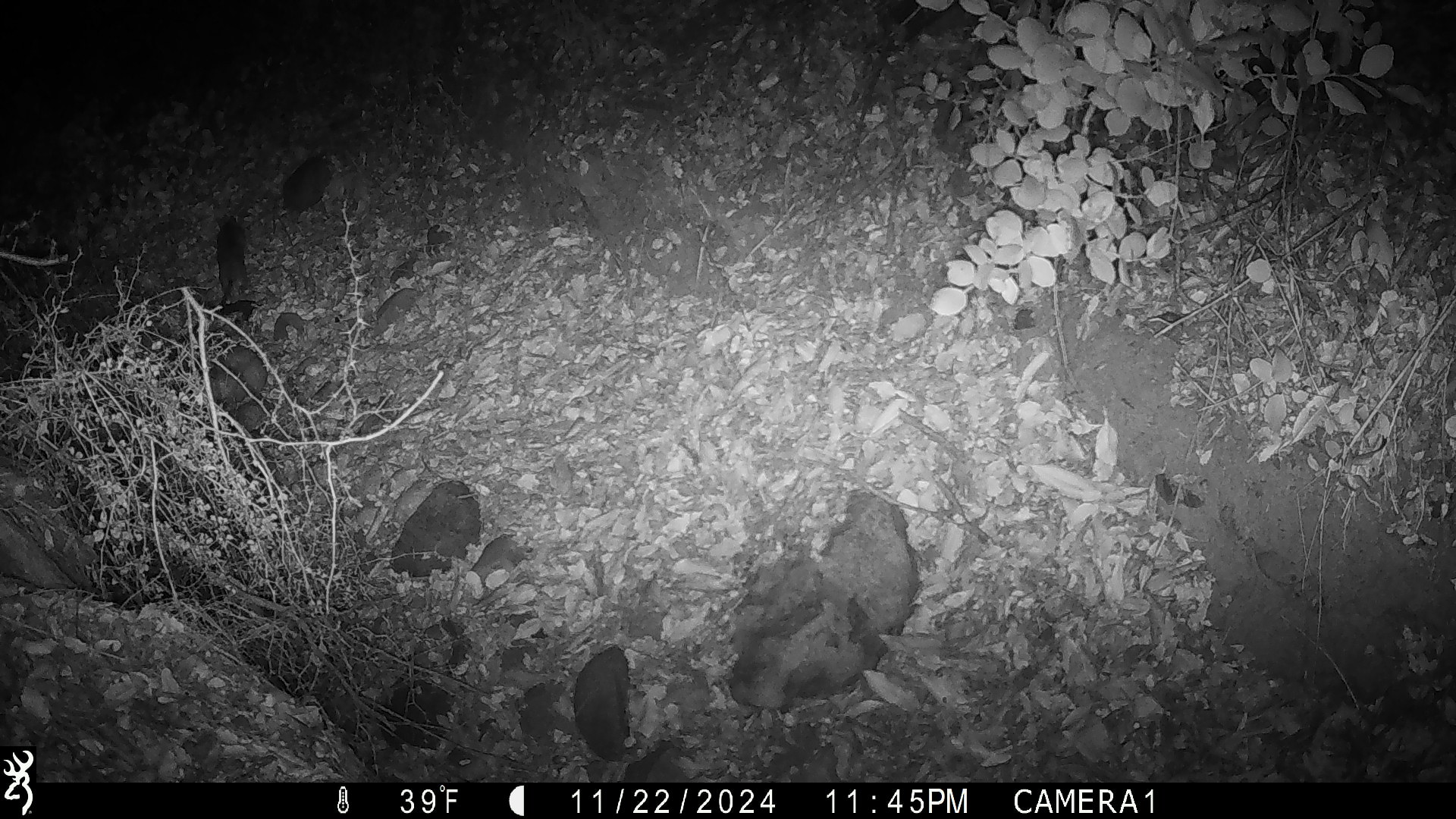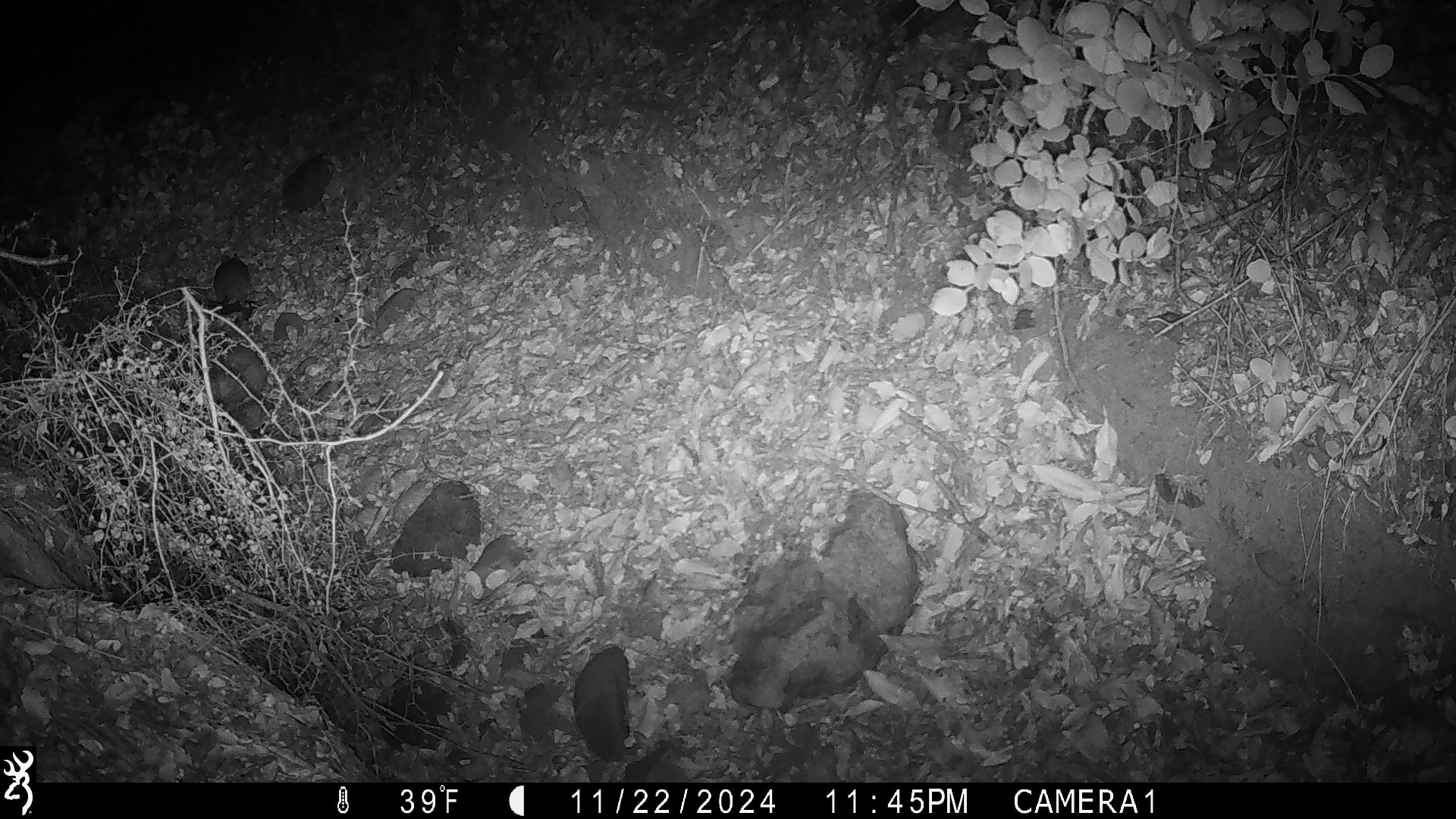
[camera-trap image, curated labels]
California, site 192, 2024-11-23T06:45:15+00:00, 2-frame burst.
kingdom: Animalia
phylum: Chordata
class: Mammalia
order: Rodentia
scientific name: Rodentia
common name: mouse or rat